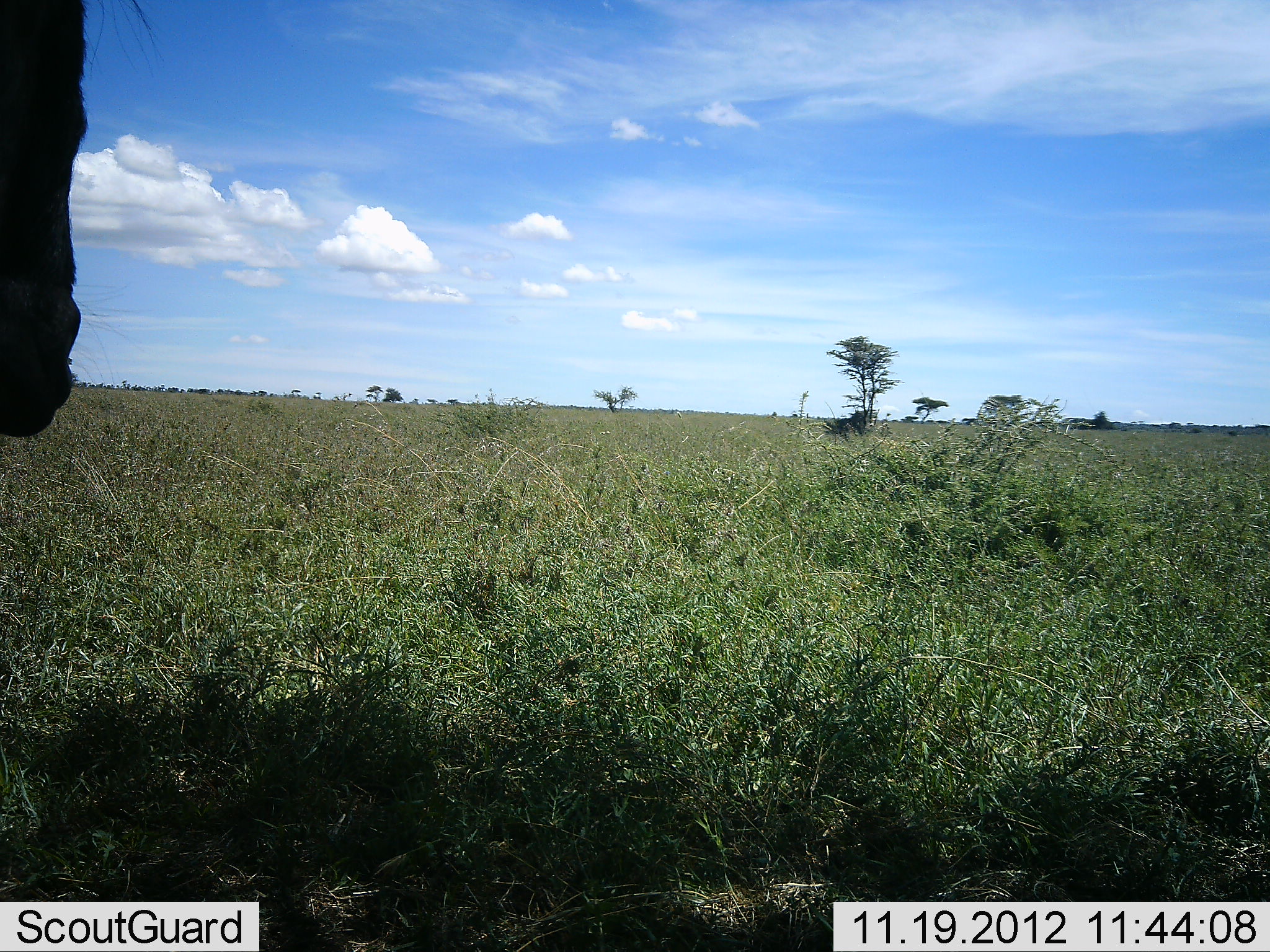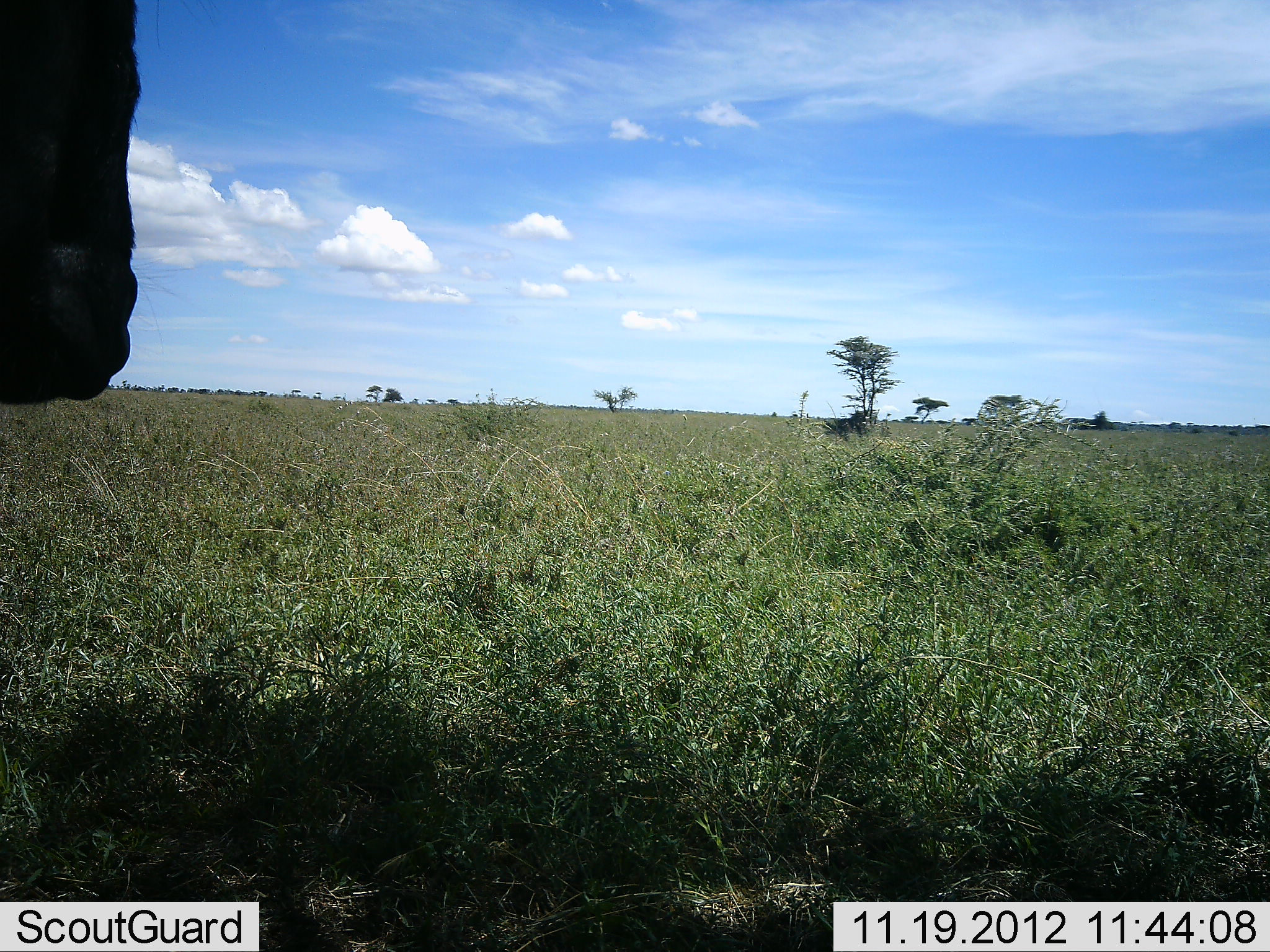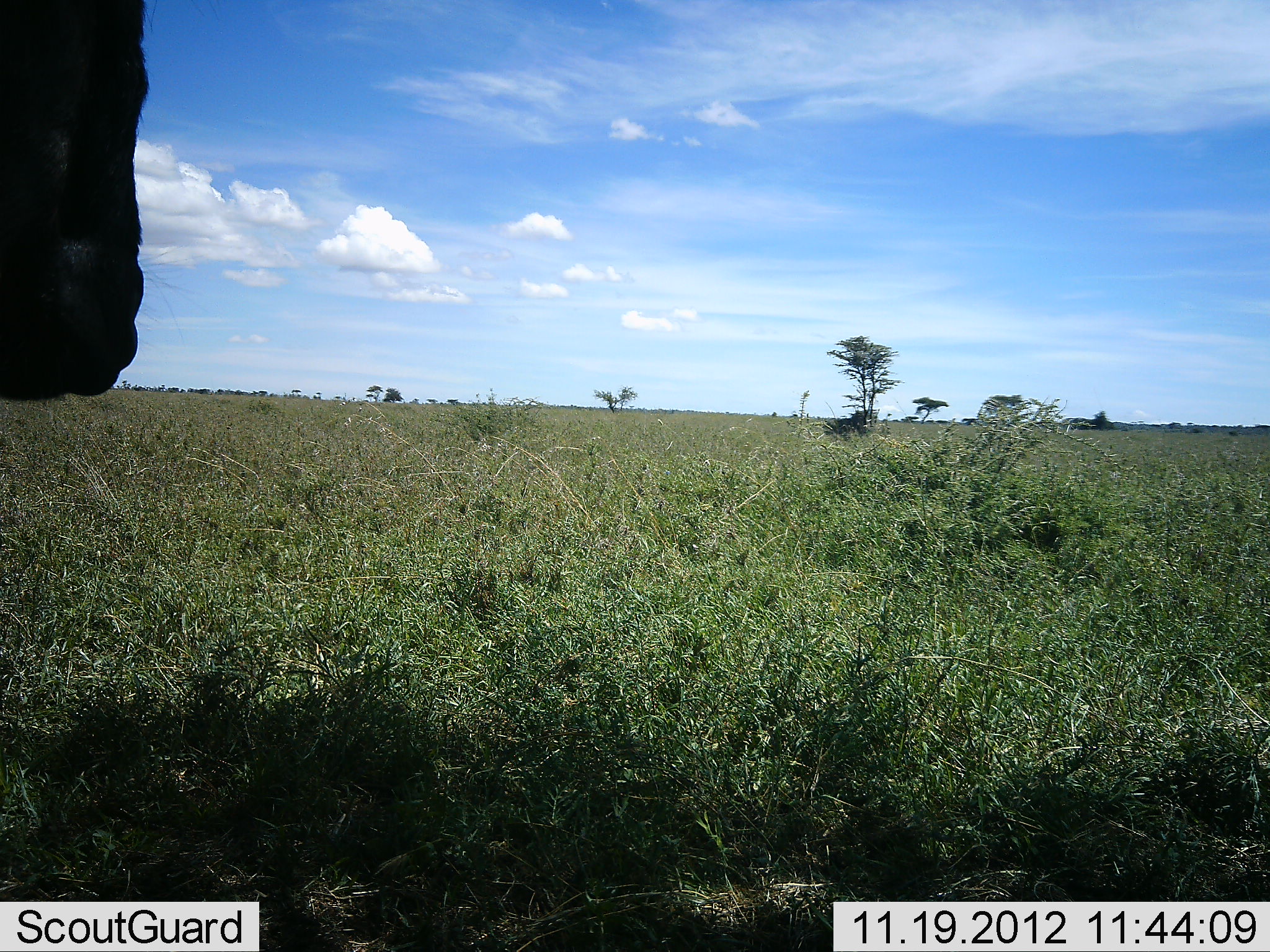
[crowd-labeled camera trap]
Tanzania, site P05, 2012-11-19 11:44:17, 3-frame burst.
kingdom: Animalia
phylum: Chordata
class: Mammalia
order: Artiodactyla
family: Bovidae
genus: Connochaetes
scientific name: Connochaetes taurinus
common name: blue wildebeest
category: wildebeest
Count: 1.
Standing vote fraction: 90%.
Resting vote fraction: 0%.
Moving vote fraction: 0%.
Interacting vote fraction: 0%.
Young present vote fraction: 0%.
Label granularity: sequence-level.